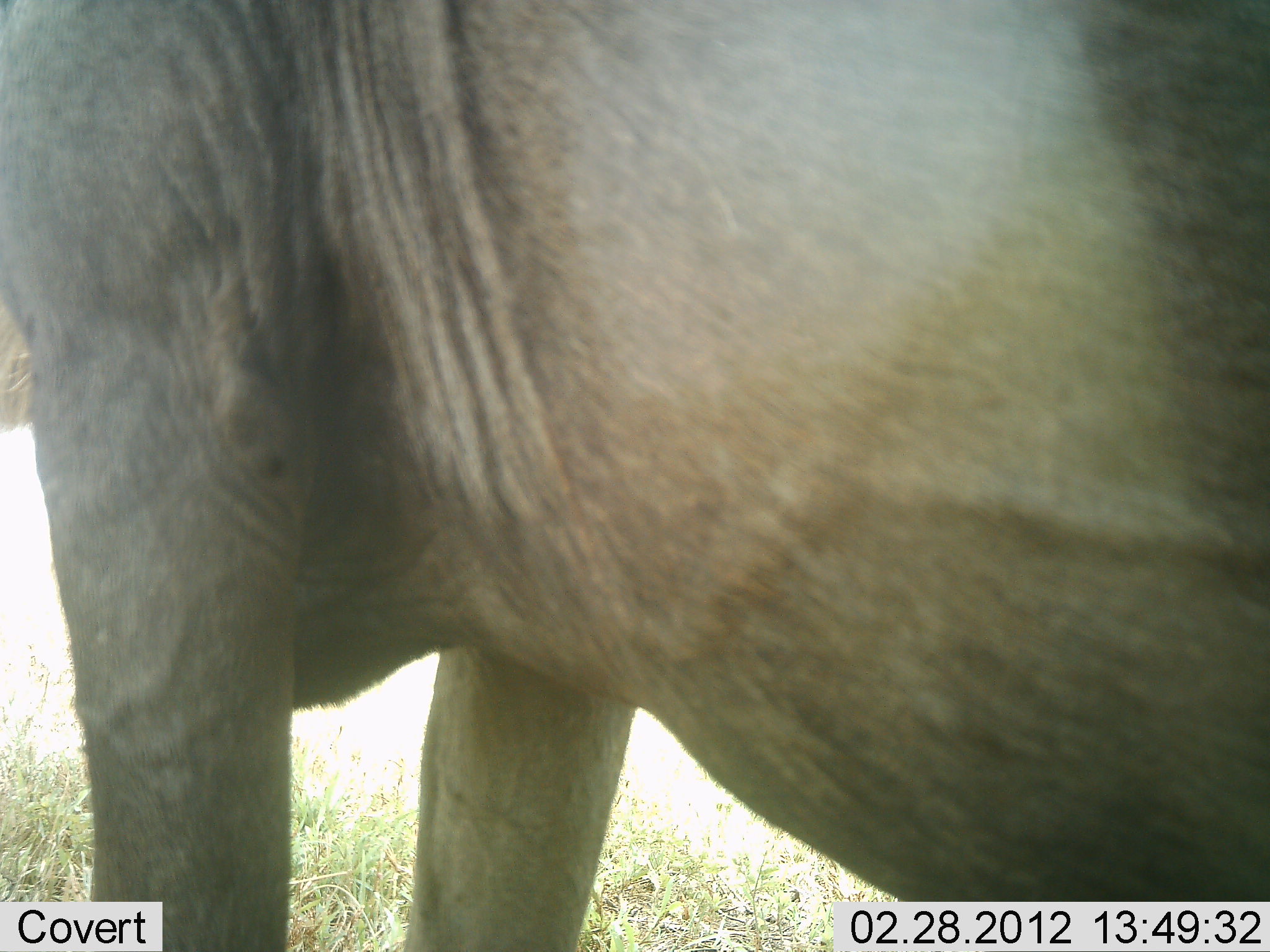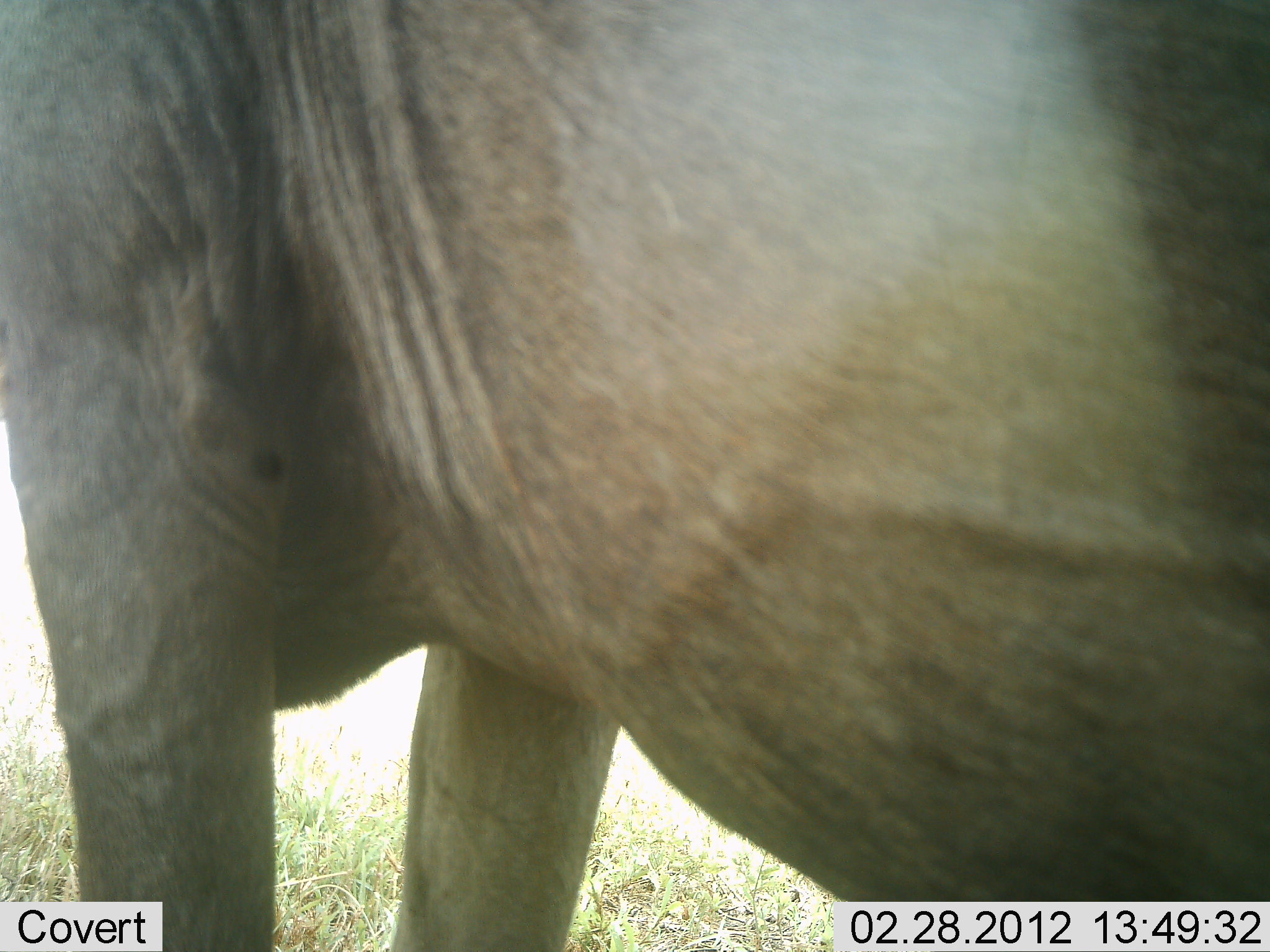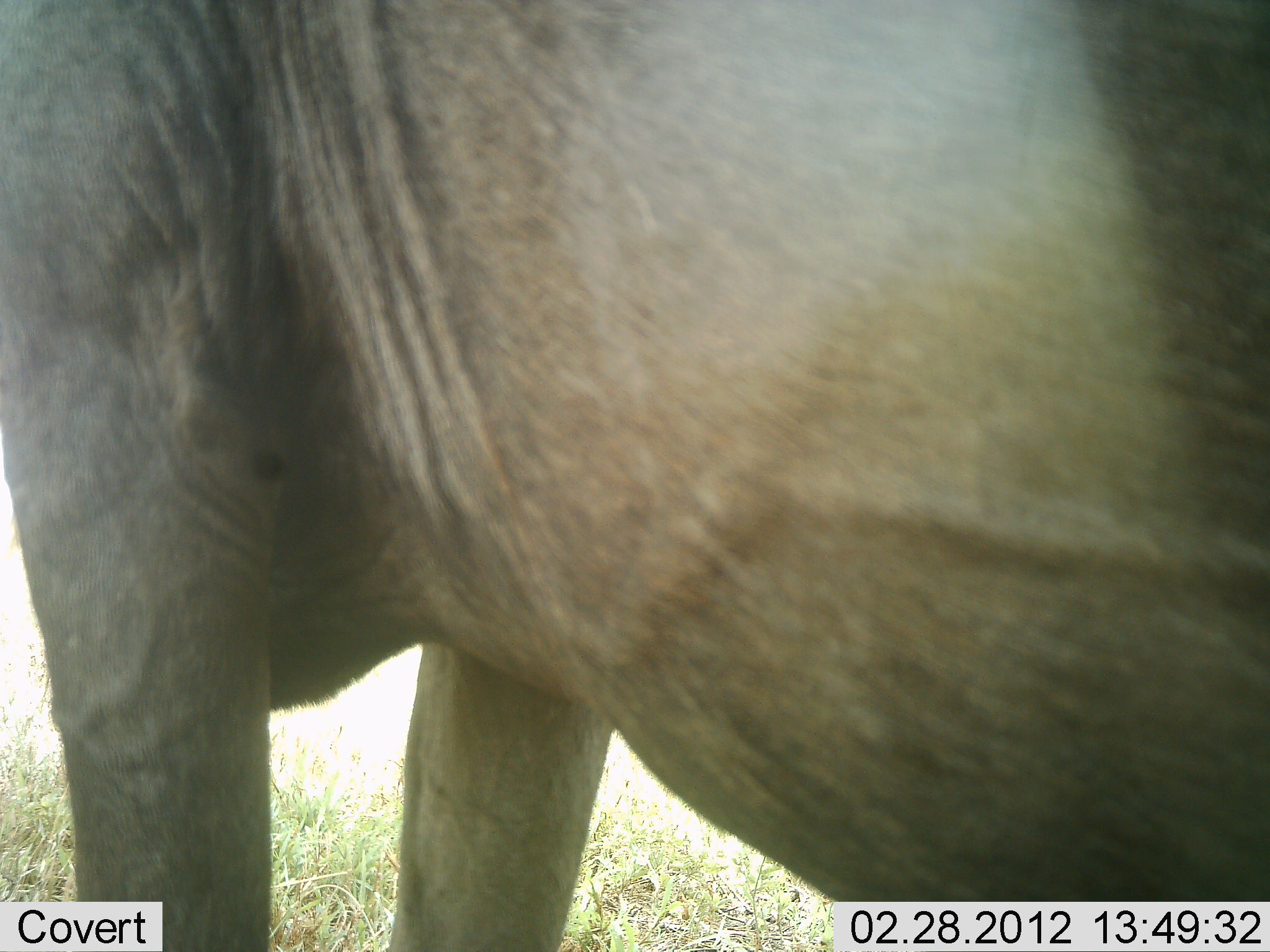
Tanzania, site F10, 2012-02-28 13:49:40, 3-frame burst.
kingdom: Animalia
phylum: Chordata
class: Mammalia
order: Artiodactyla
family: Bovidae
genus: Connochaetes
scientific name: Connochaetes taurinus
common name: blue wildebeest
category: wildebeest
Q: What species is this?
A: Wildebeest (blue wildebeest) (Connochaetes taurinus).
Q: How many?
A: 1.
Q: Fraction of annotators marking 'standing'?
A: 100%.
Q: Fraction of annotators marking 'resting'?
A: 0%.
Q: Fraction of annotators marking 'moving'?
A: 0%.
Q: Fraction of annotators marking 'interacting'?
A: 0%.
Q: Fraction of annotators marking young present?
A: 0%.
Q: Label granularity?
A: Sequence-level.